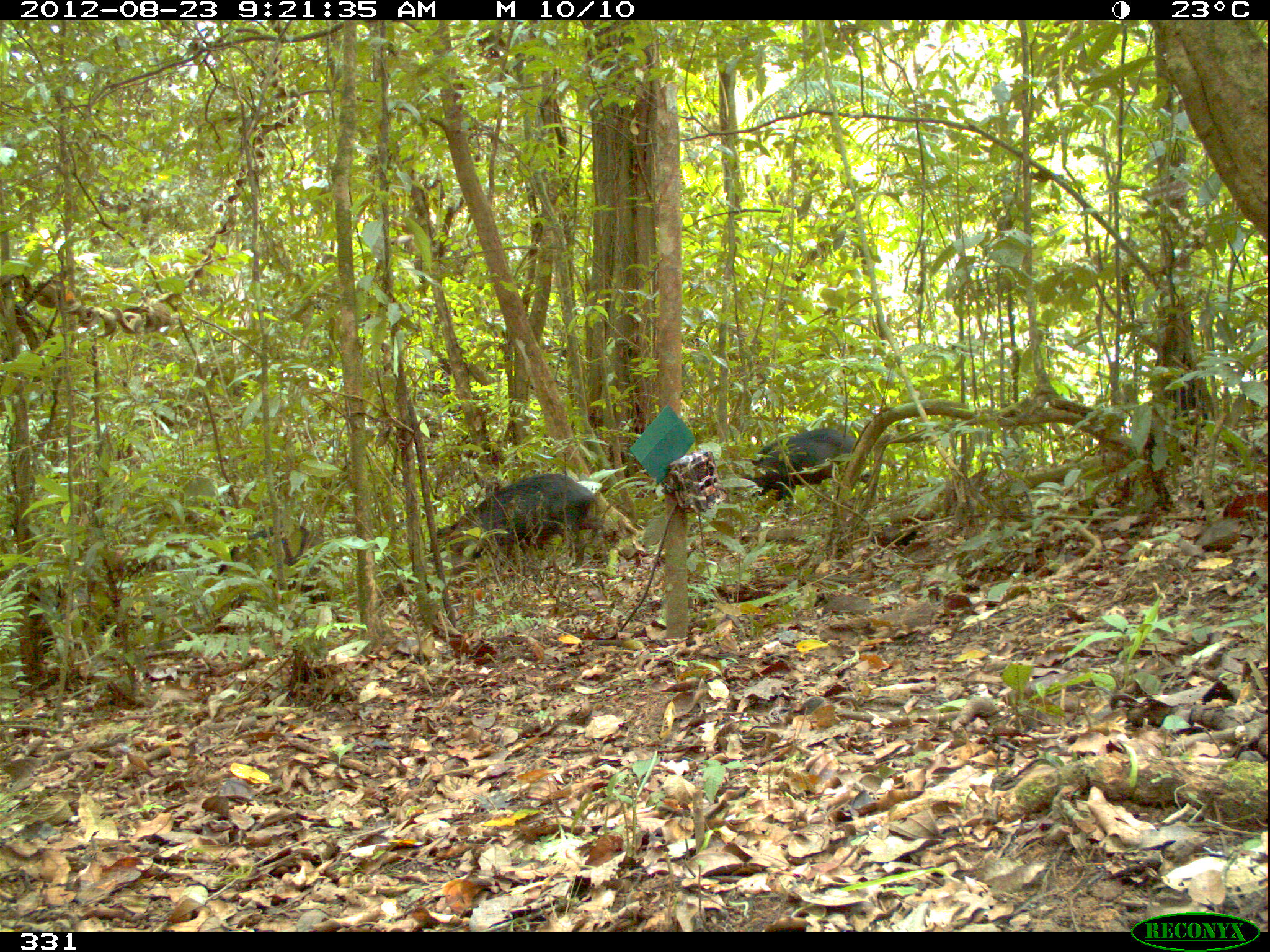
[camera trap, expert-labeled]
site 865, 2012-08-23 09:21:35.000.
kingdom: Animalia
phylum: Chordata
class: Mammalia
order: Artiodactyla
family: Tayassuidae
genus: Tayassu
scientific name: Tayassu pecari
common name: white-lipped peccary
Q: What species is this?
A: Tayassu pecari (white-lipped peccary).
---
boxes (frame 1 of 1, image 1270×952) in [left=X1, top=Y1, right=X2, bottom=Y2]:
tayassu pecari: [left=435, top=472, right=609, bottom=575]; [left=741, top=427, right=880, bottom=517]; [left=216, top=522, right=330, bottom=603]